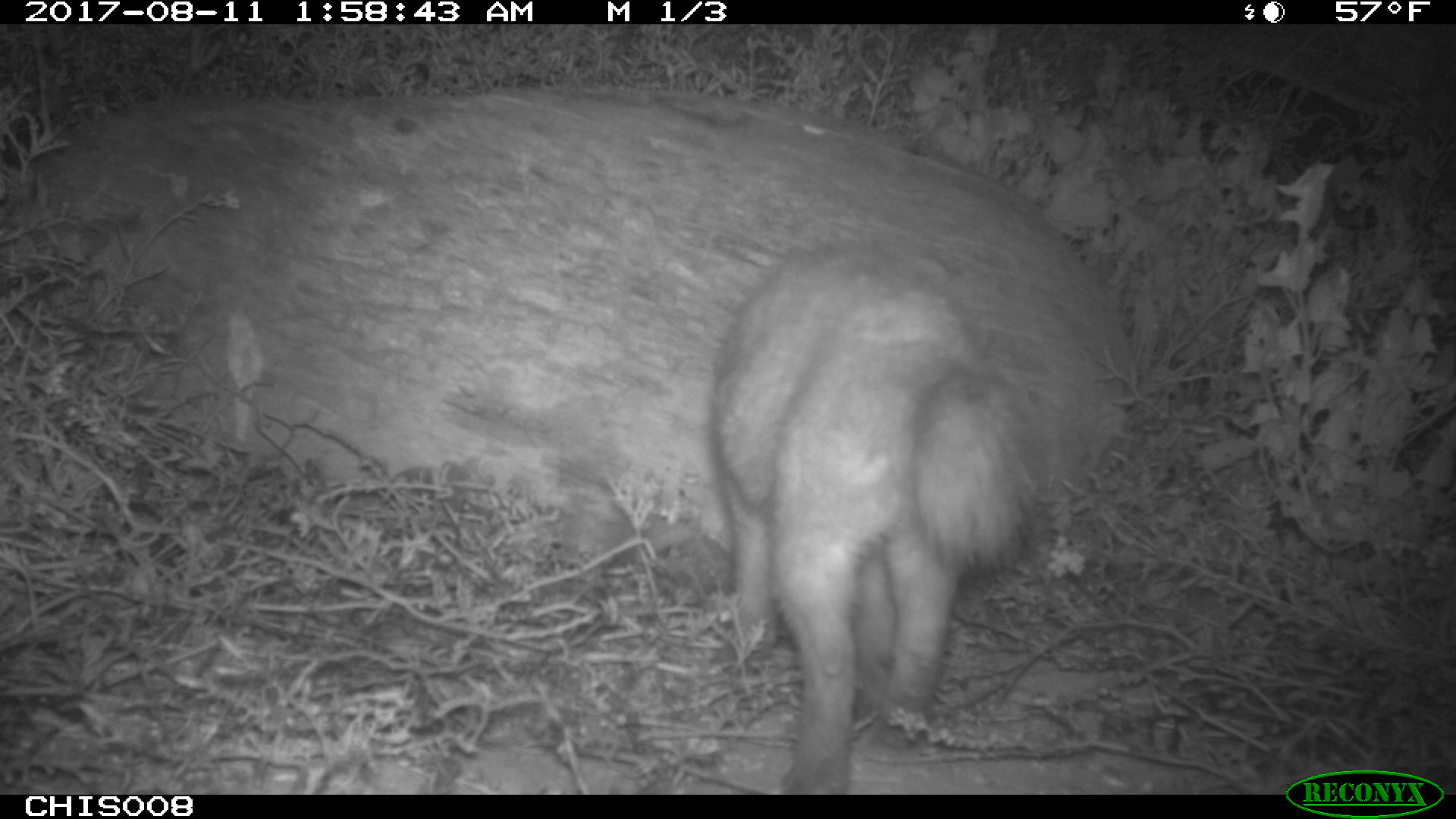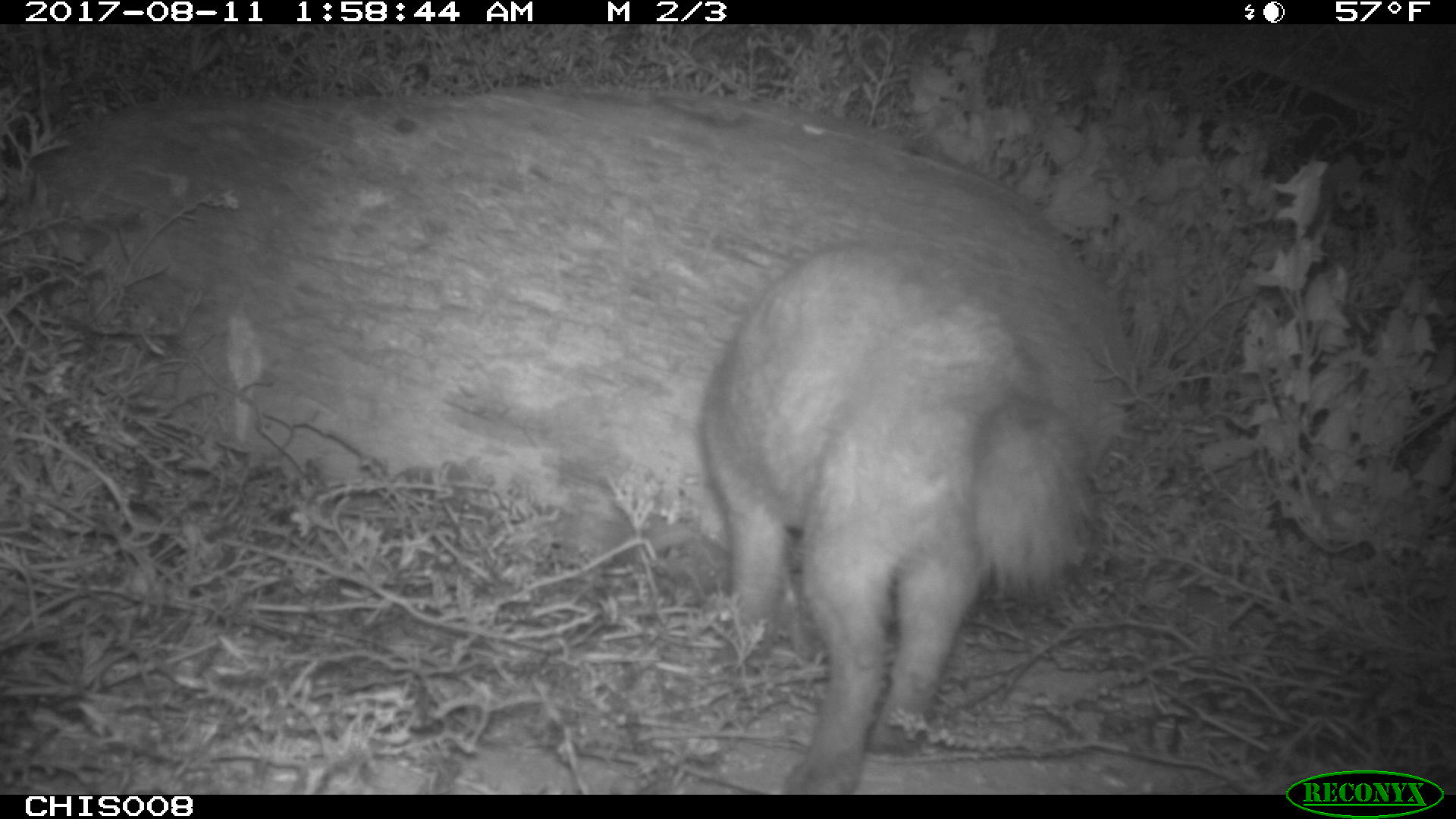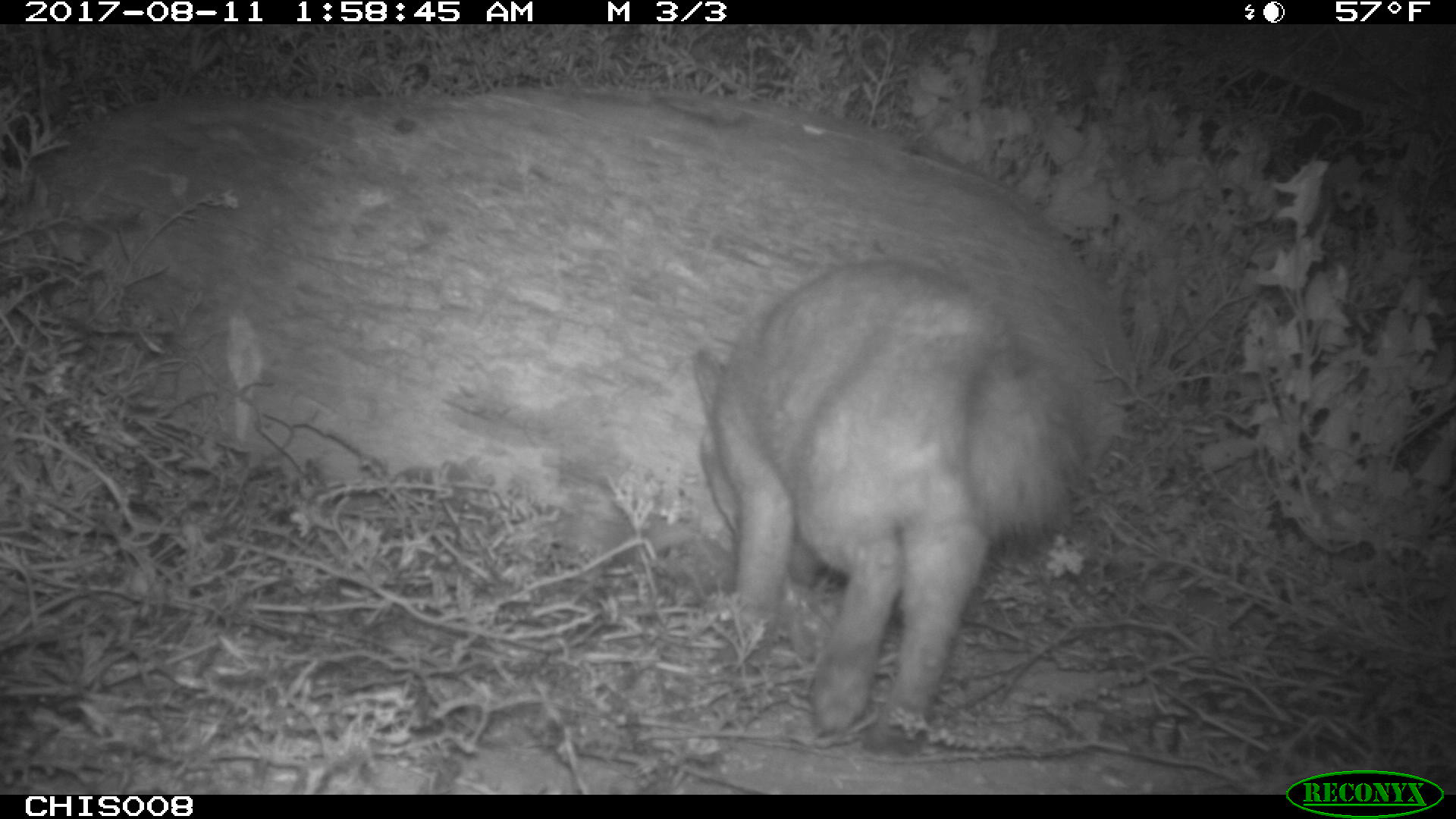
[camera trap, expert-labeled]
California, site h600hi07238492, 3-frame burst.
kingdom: Animalia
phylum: Chordata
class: Mammalia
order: Carnivora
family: Canidae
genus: Urocyon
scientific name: Urocyon littoralis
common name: island fox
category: fox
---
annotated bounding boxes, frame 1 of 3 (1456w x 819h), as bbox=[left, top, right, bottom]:
fox: bbox=[714, 243, 1044, 792]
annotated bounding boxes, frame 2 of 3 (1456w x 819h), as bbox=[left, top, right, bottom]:
fox: bbox=[697, 242, 1096, 794]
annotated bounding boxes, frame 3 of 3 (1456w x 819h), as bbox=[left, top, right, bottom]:
fox: bbox=[692, 259, 1082, 755]